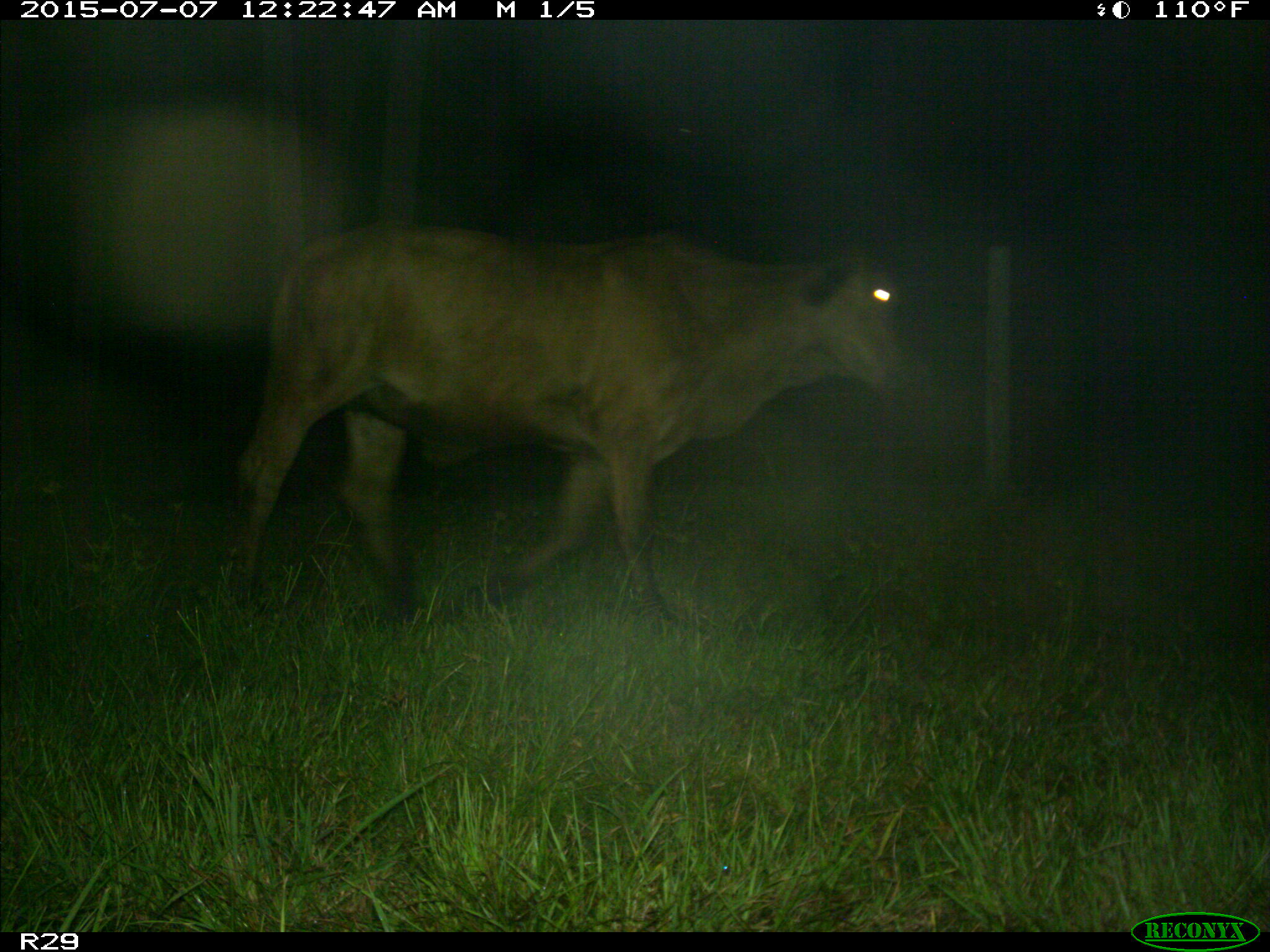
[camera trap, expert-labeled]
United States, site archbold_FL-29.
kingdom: Animalia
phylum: Chordata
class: Mammalia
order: Artiodactyla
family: Bovidae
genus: Bos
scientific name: Bos taurus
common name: domestic cow